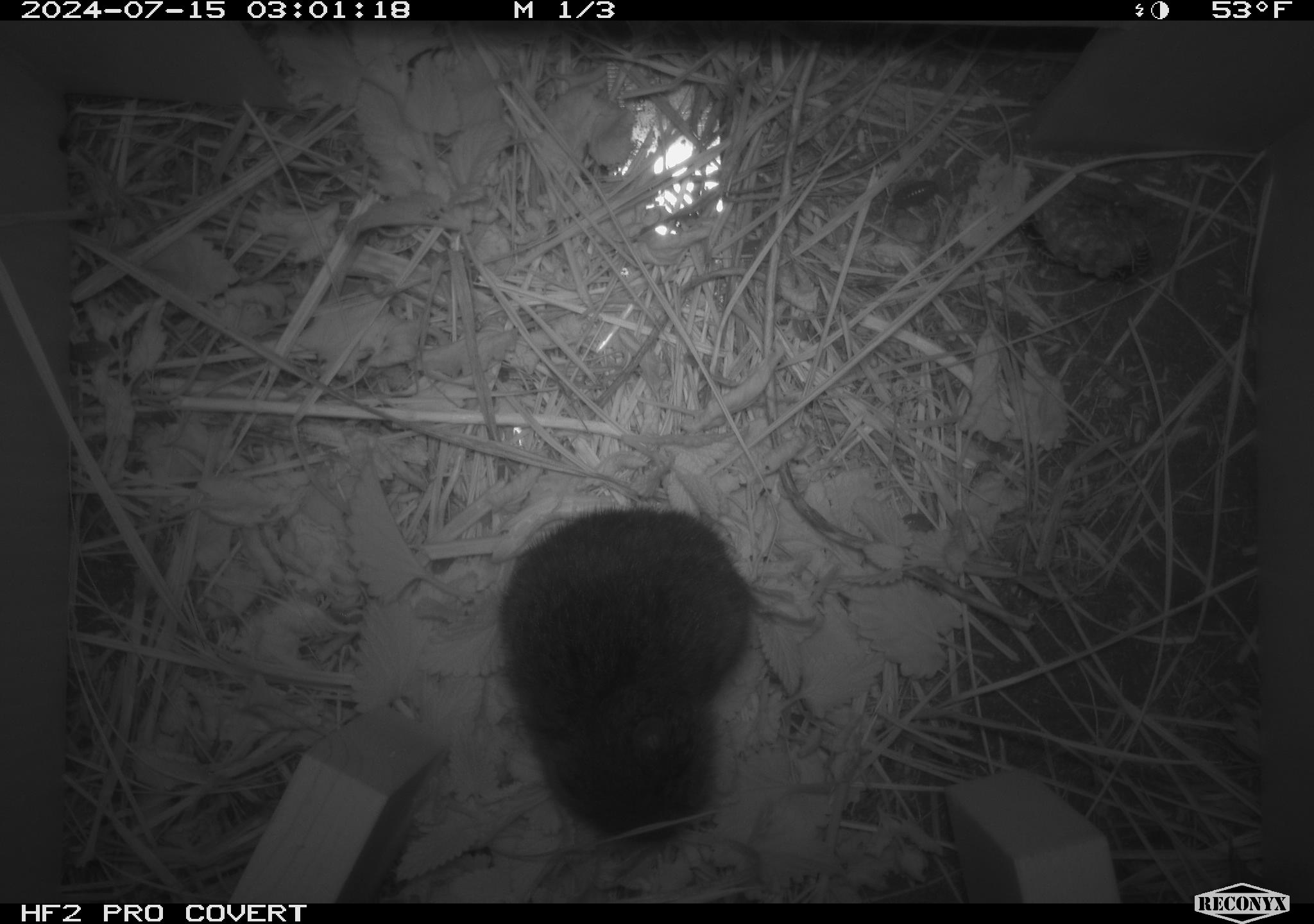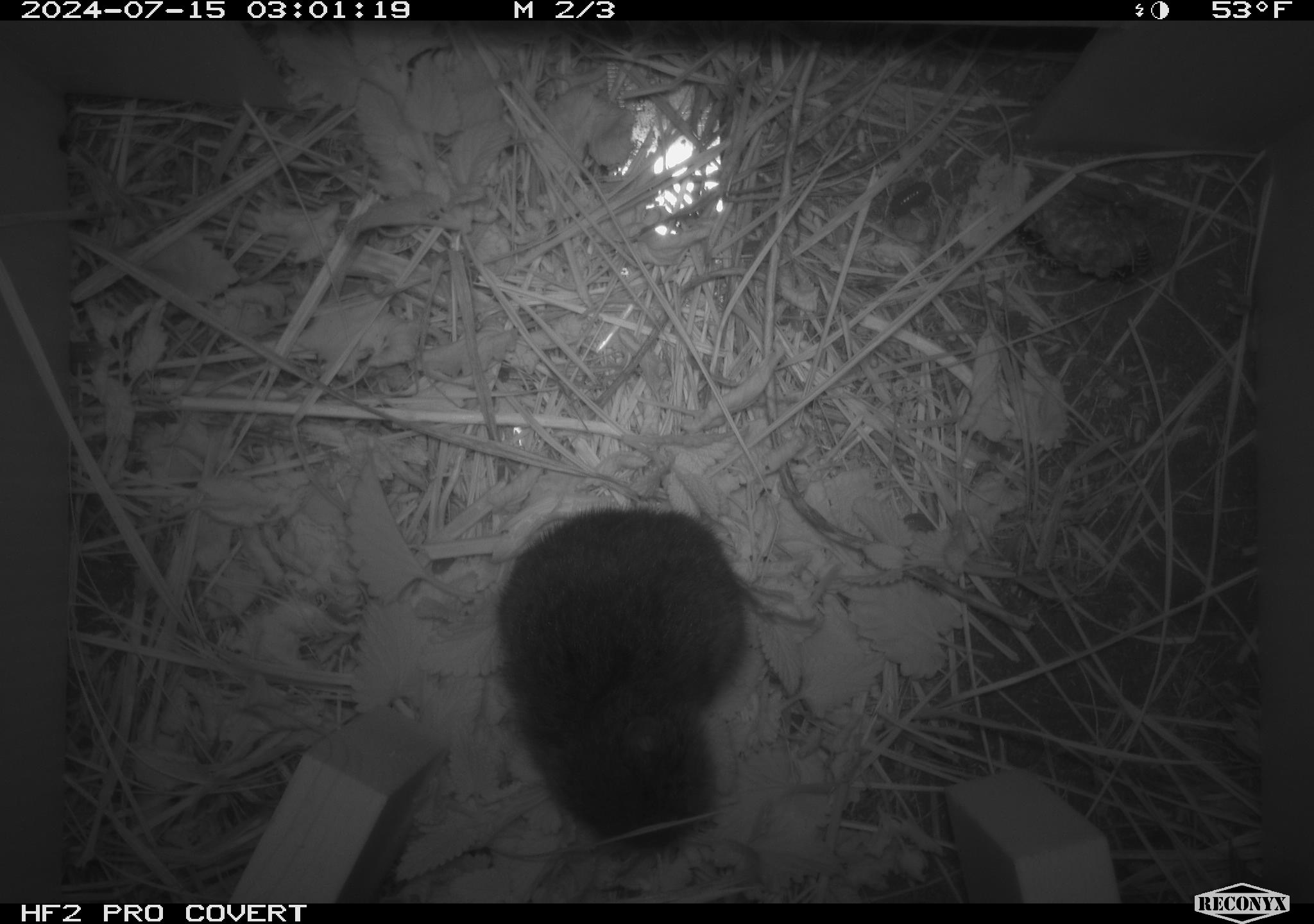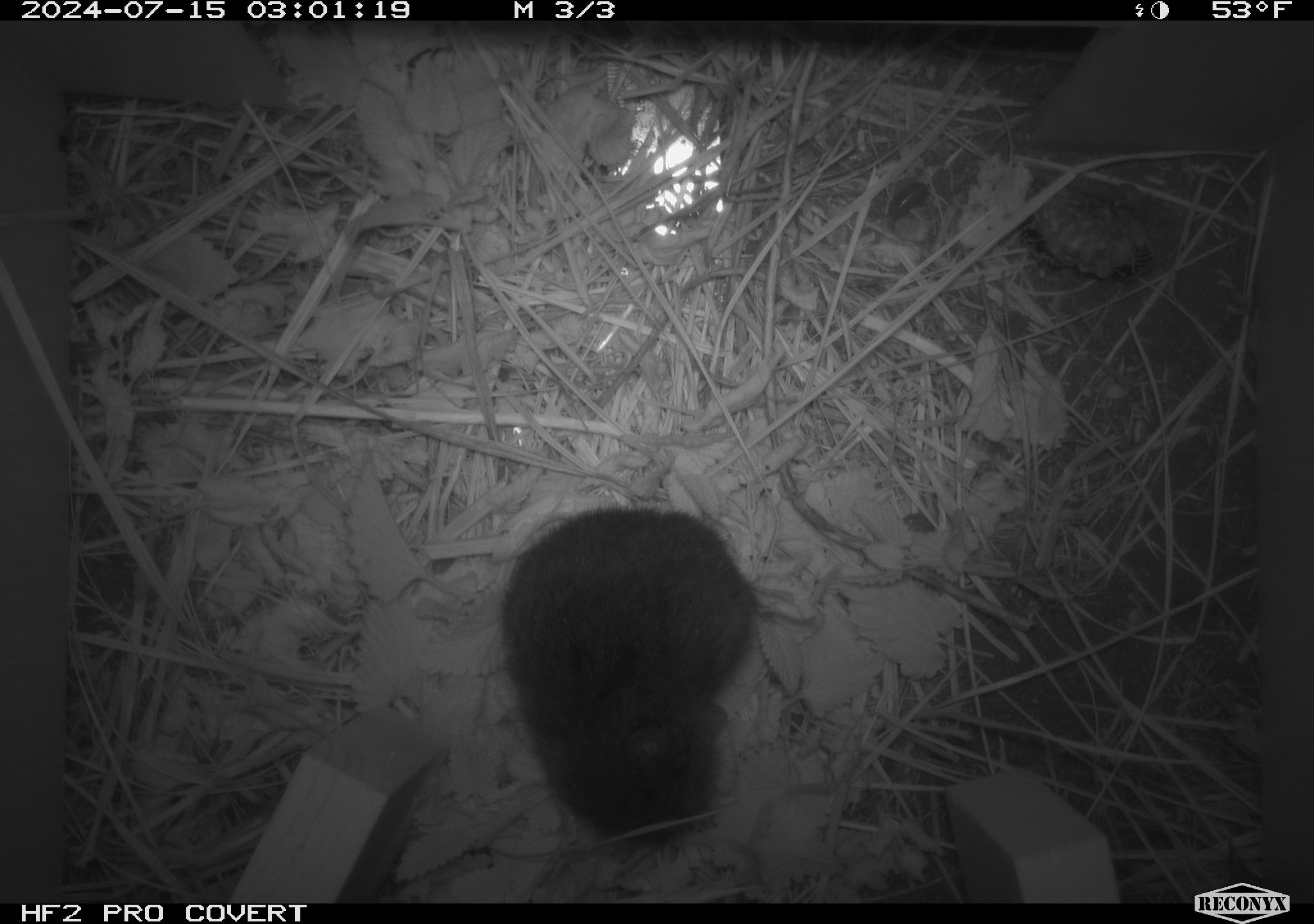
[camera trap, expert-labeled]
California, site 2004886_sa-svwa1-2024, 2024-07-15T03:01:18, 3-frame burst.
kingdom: Animalia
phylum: Arthropoda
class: Insecta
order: Hymenoptera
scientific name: Hymenoptera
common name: ants, bees, wasps, and sawflies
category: hymenoptera order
Hymenoptera order (ants, bees, wasps, and sawflies) (Hymenoptera).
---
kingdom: Animalia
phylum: Chordata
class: Mammalia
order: Rodentia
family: Cricetidae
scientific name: Arvicolinae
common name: voles, lemmings, and muskrats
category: arvicolinae subfamily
Arvicolinae subfamily (voles, lemmings, and muskrats) (Arvicolinae).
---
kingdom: Animalia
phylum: Arthropoda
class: Malacostraca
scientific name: Malacostraca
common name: amphipods, crabs, isopods, krill, lobsters and shrimps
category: malacostracan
Malacostracan (amphipods, crabs, isopods, krill, lobsters and shrimps) (Malacostraca).